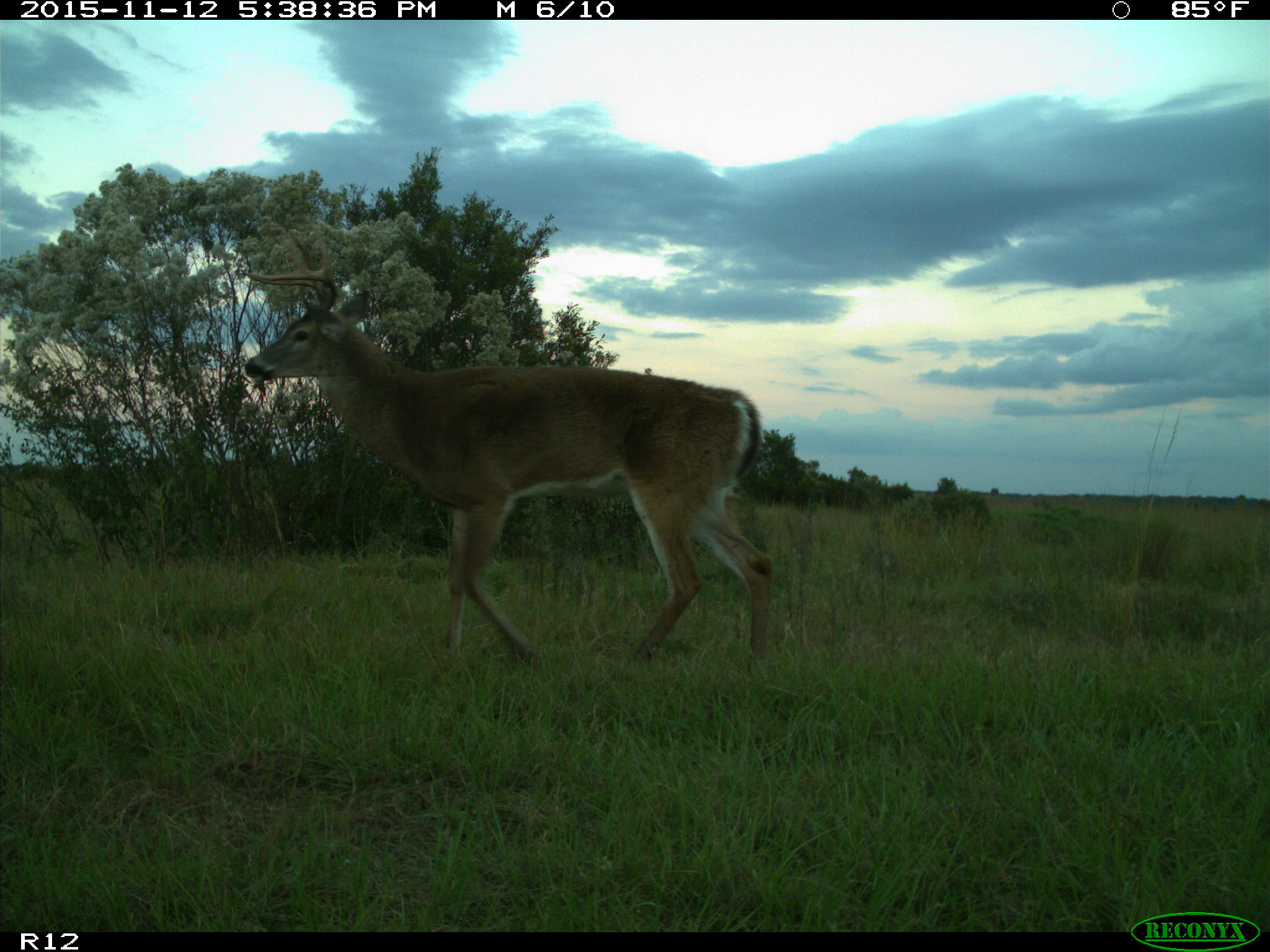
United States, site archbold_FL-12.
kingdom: Animalia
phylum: Chordata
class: Mammalia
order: Artiodactyla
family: Cervidae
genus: Odocoileus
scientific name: Odocoileus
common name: deer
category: unidentified deer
Unidentified deer (deer) (Odocoileus).